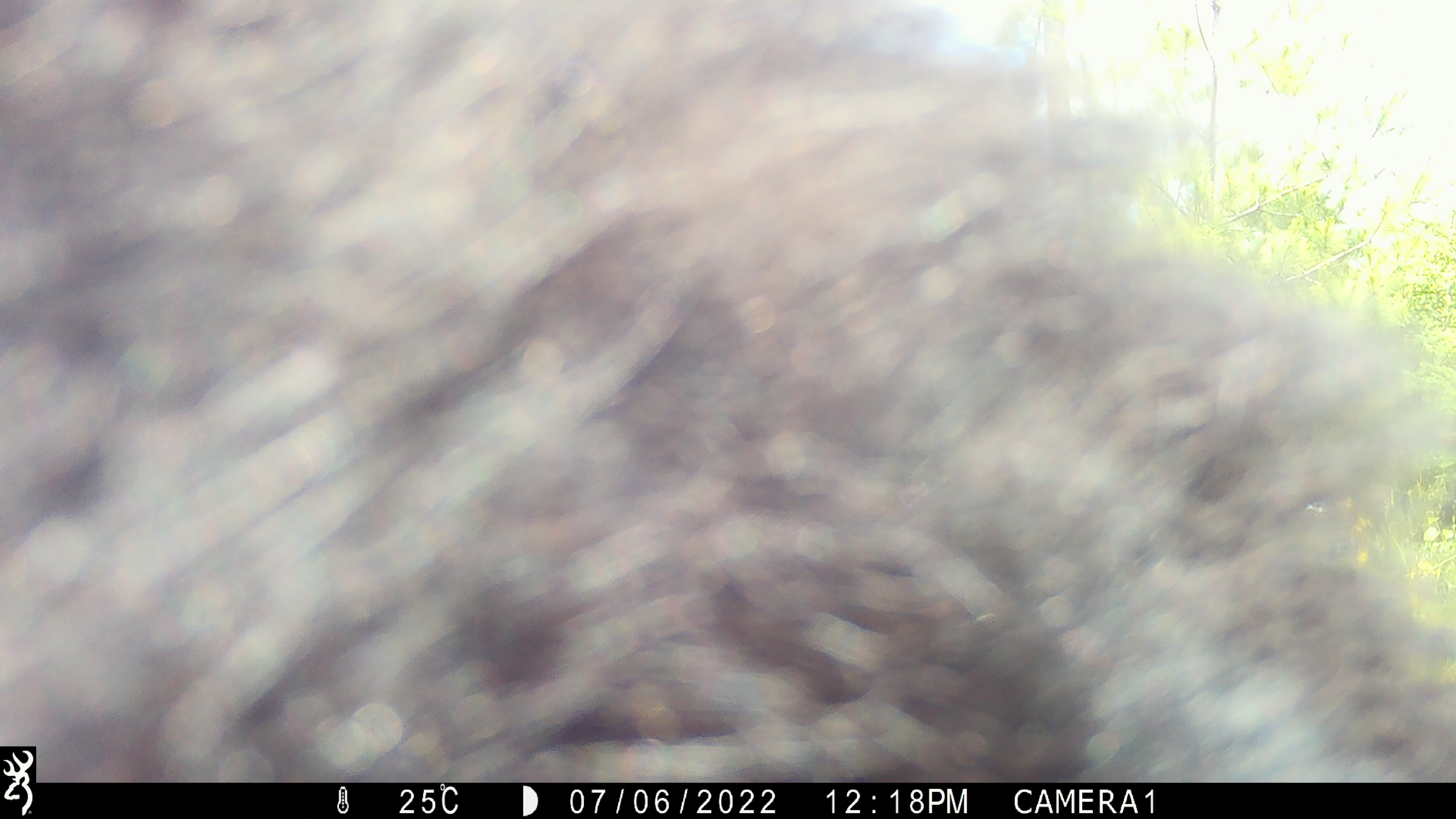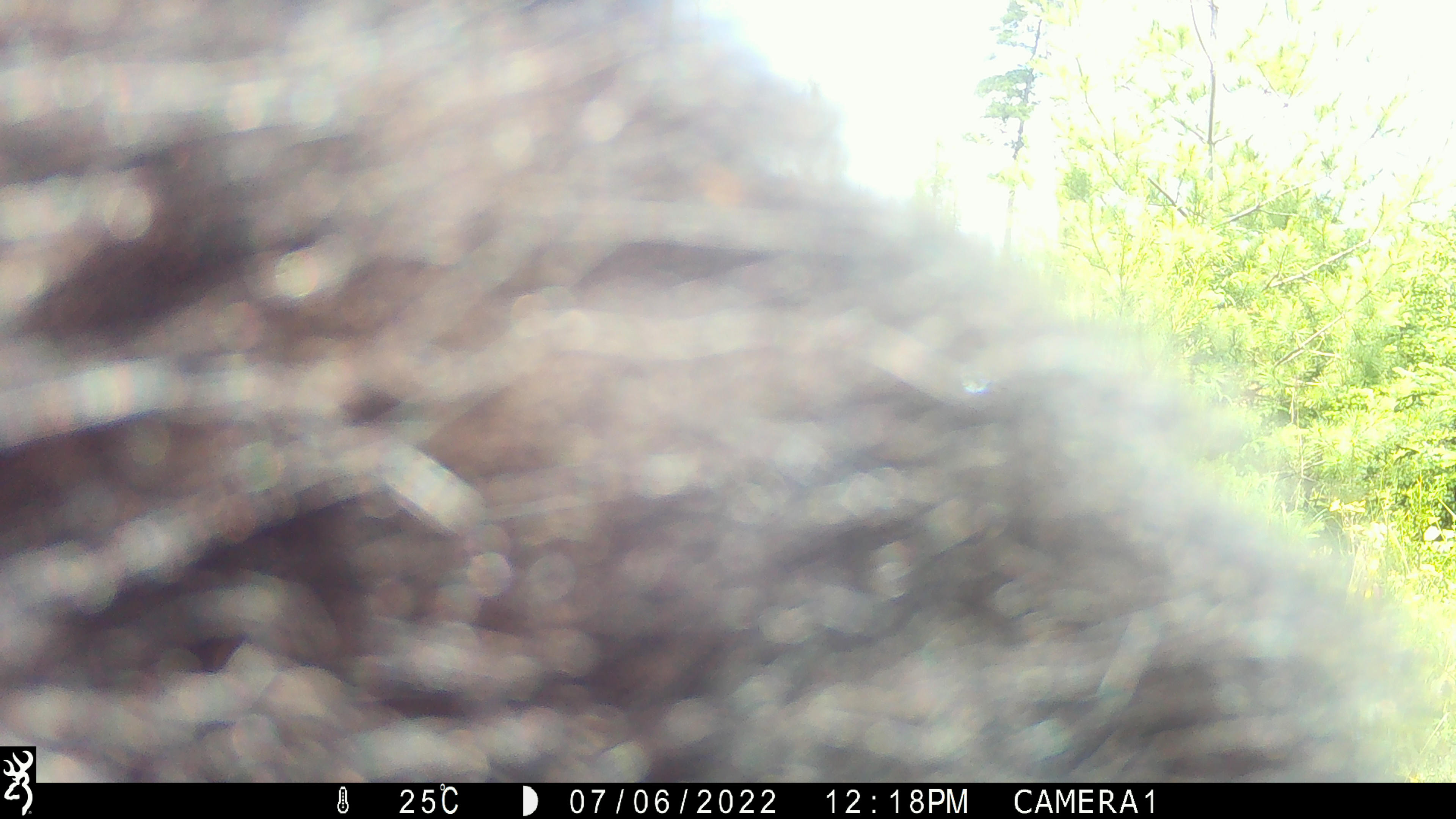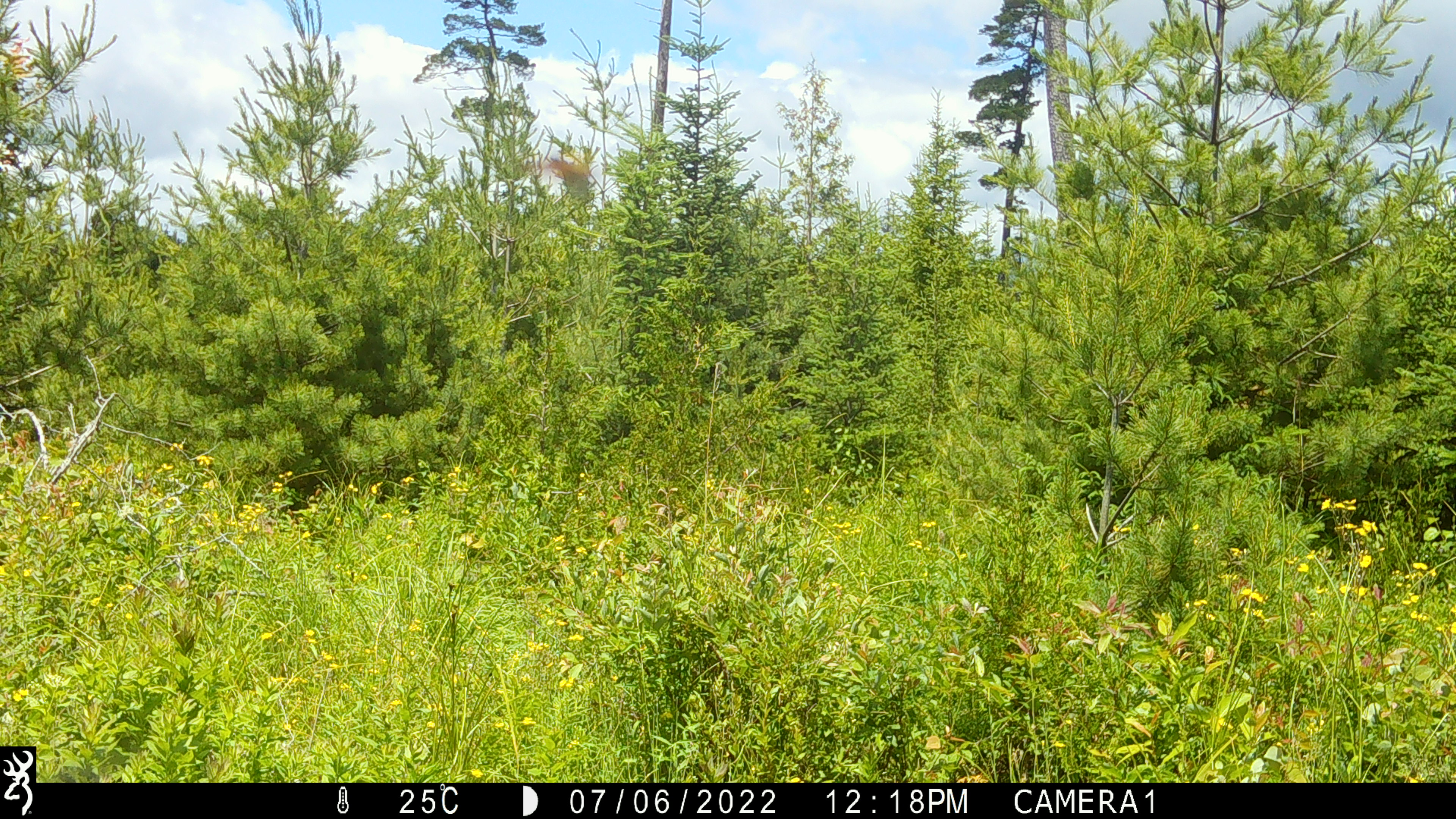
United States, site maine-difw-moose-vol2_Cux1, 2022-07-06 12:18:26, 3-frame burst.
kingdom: Animalia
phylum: Chordata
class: Mammalia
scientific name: Mammalia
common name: mammal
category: mammal sp.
Mammal sp. (mammal) (Mammalia).